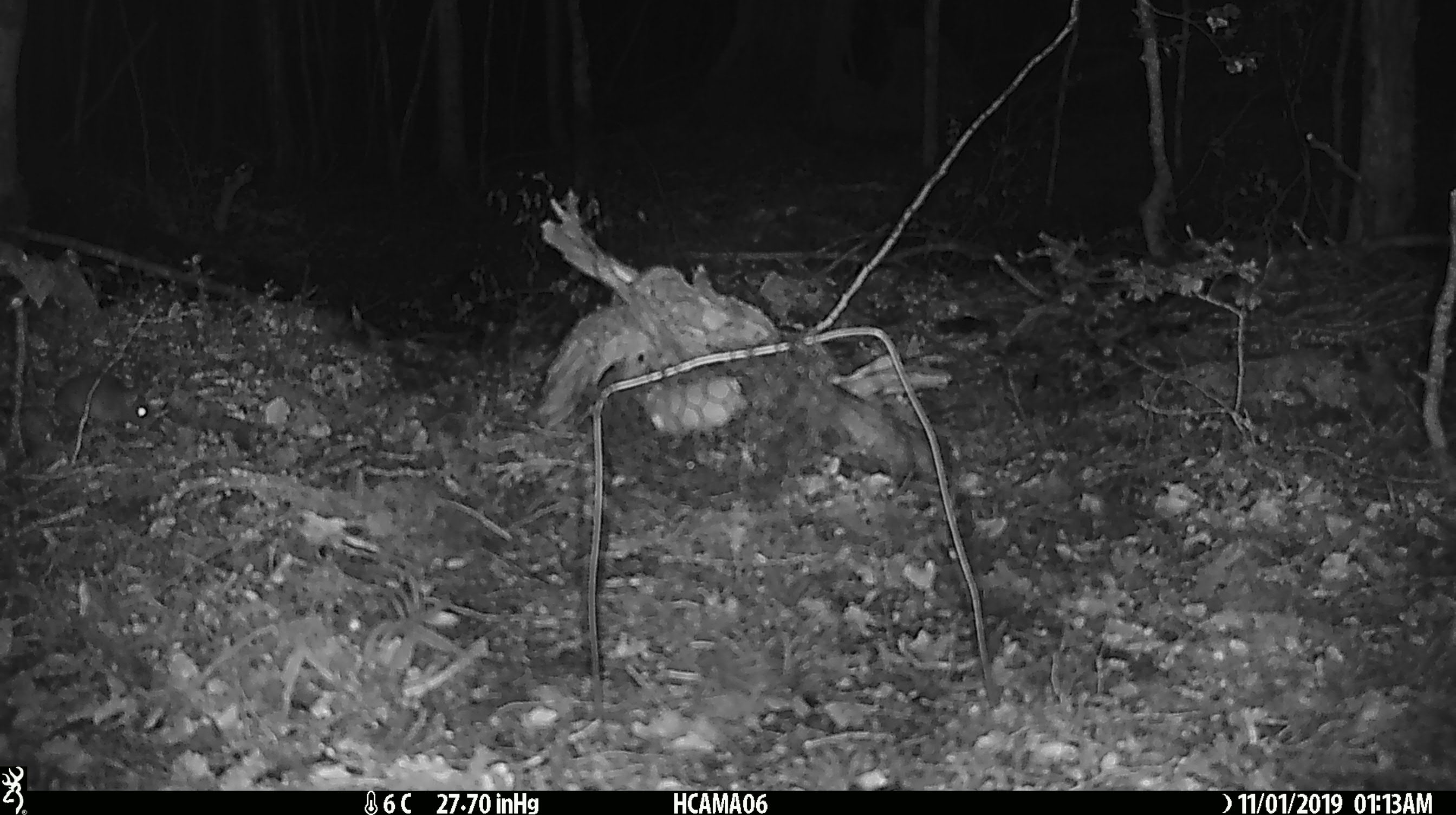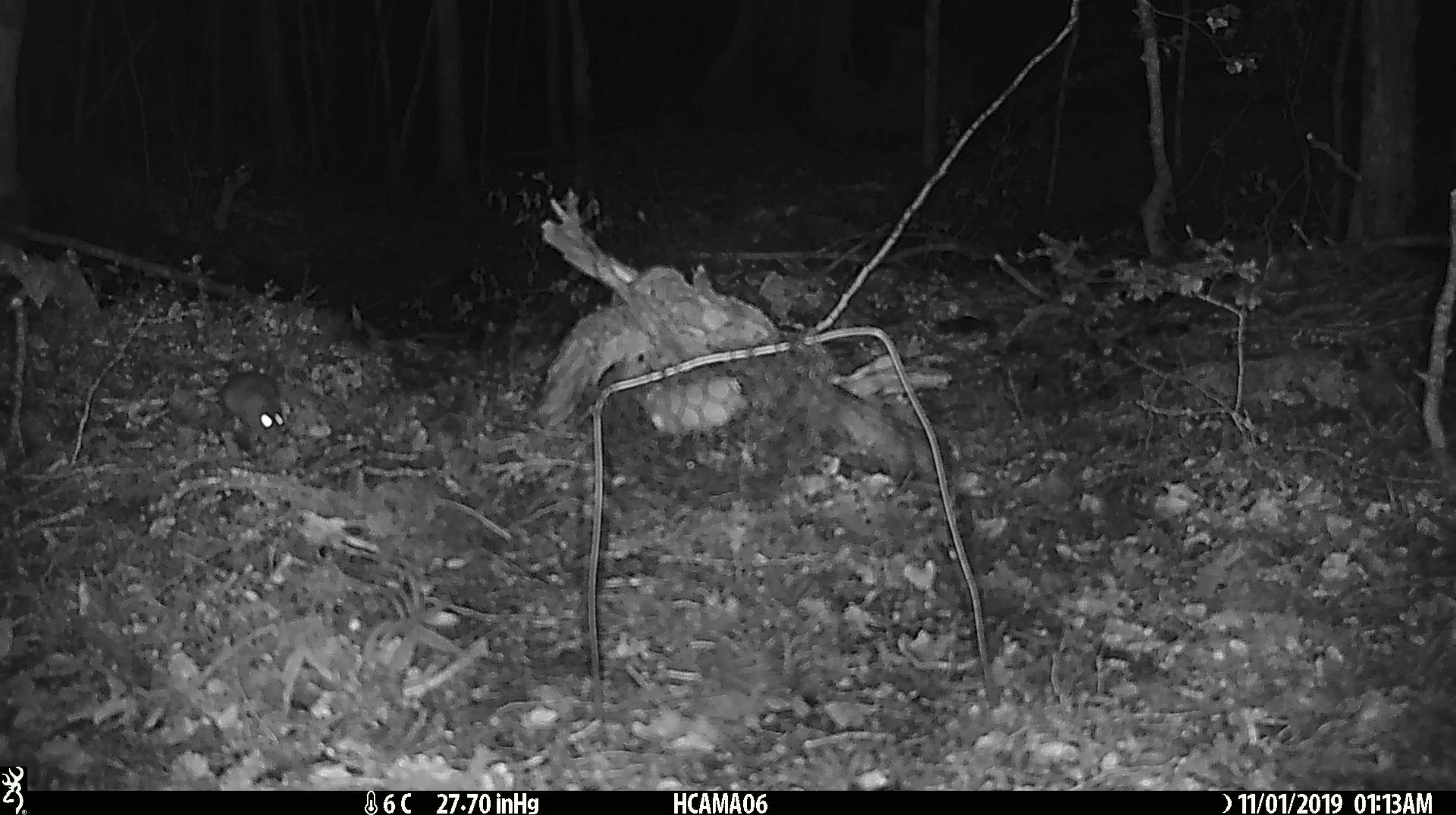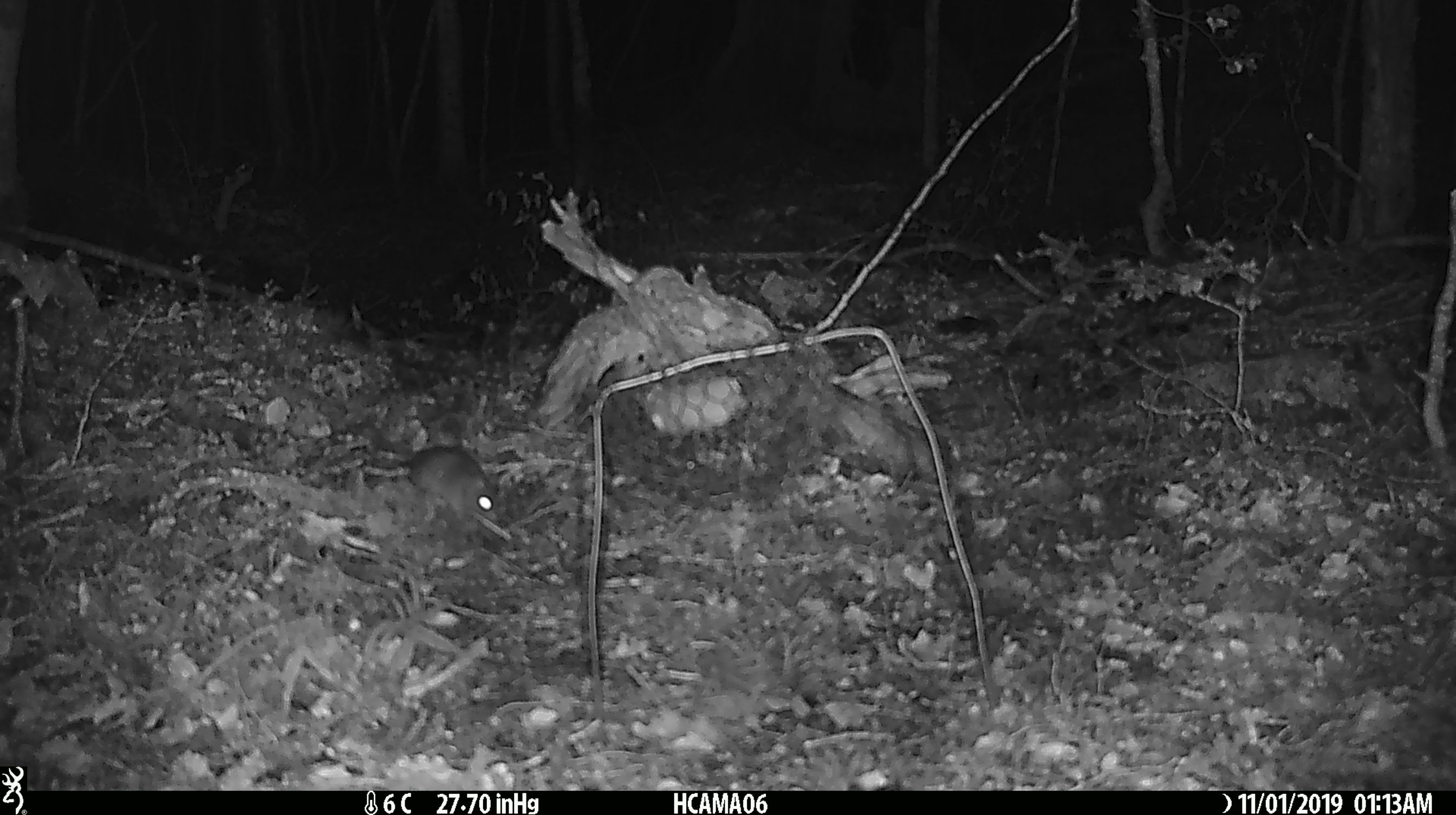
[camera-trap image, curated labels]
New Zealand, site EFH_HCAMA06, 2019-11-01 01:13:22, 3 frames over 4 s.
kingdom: Animalia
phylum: Chordata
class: Mammalia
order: Rodentia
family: Muridae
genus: Mus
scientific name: Mus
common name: mouse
Mouse (Mus).